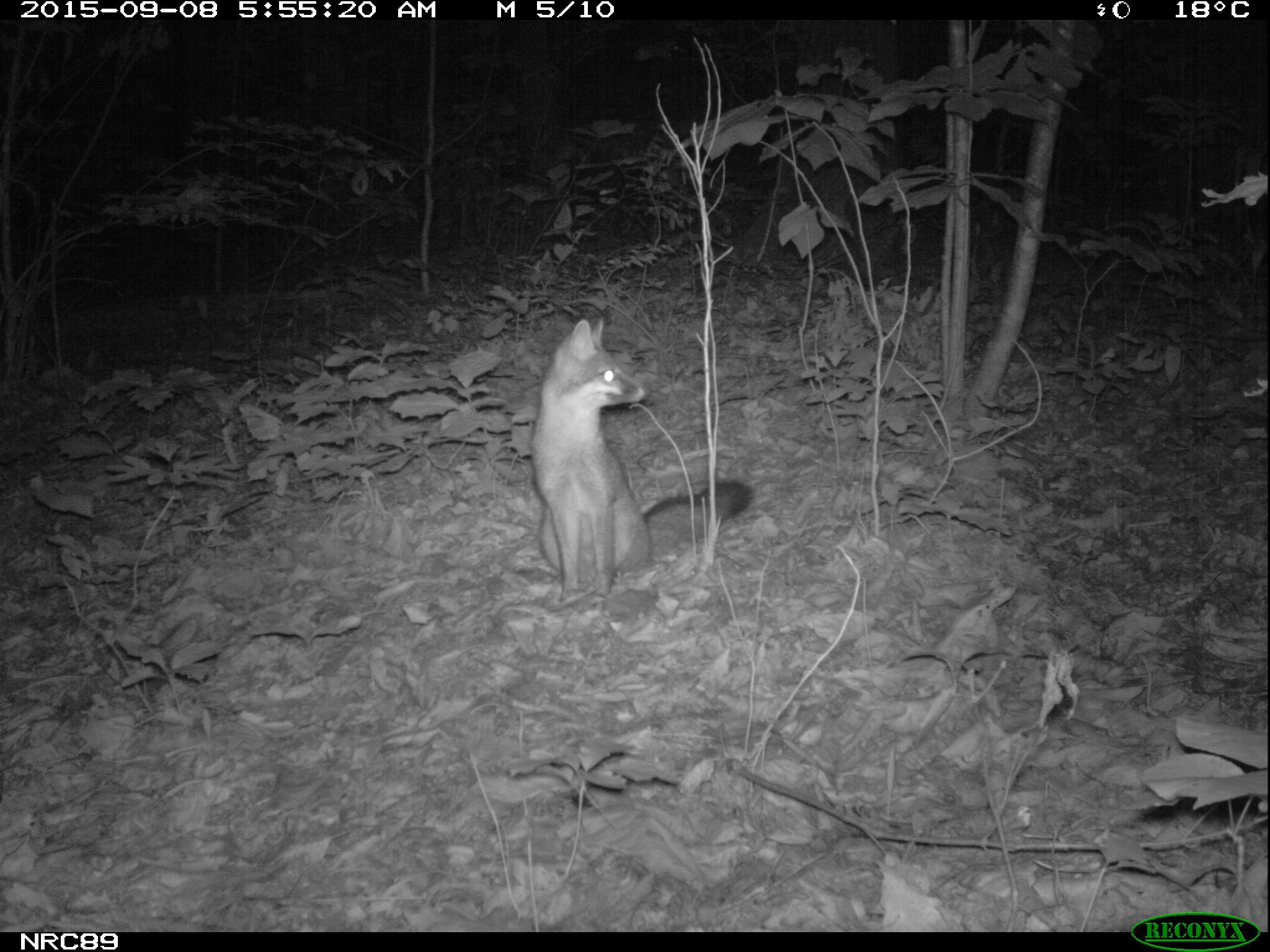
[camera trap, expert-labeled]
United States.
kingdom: Animalia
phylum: Chordata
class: Mammalia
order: Carnivora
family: Canidae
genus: Urocyon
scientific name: Urocyon cinereoargenteus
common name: gray fox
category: Grey Fox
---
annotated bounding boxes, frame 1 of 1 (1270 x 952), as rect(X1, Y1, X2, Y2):
Grey Fox: rect(522, 309, 764, 605)